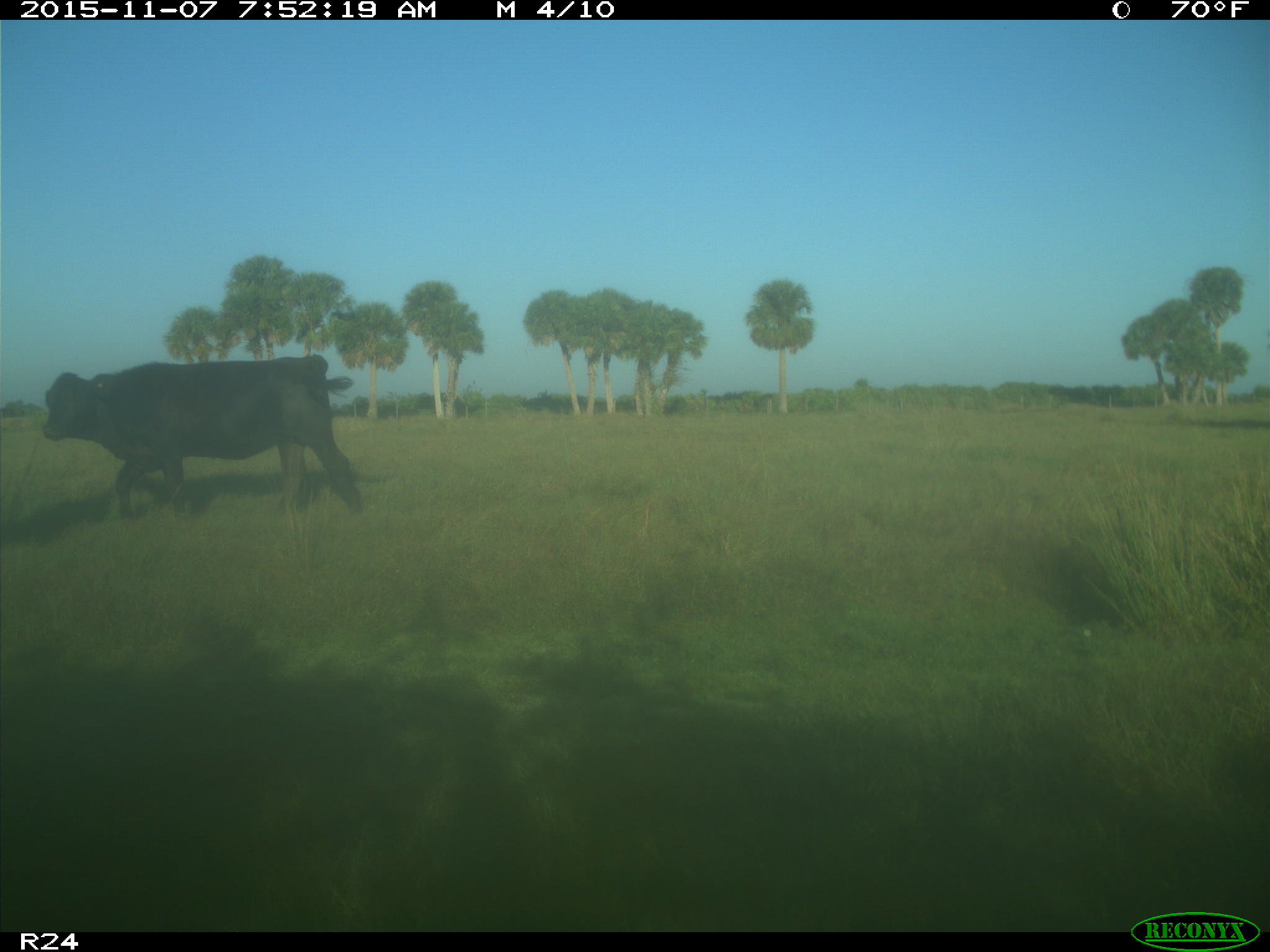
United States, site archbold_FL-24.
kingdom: Animalia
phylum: Chordata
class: Mammalia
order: Artiodactyla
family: Bovidae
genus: Bos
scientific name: Bos taurus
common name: domestic cow